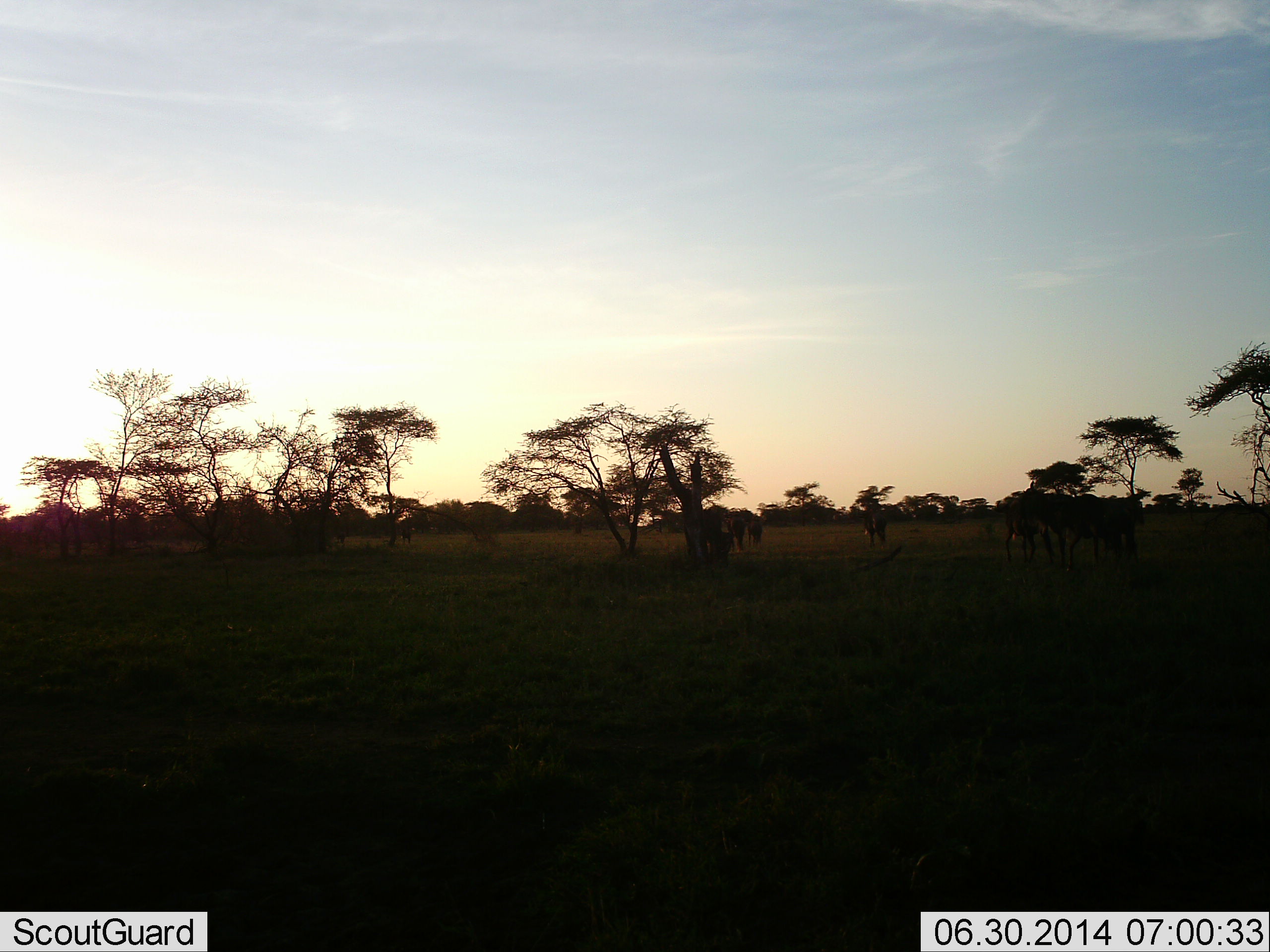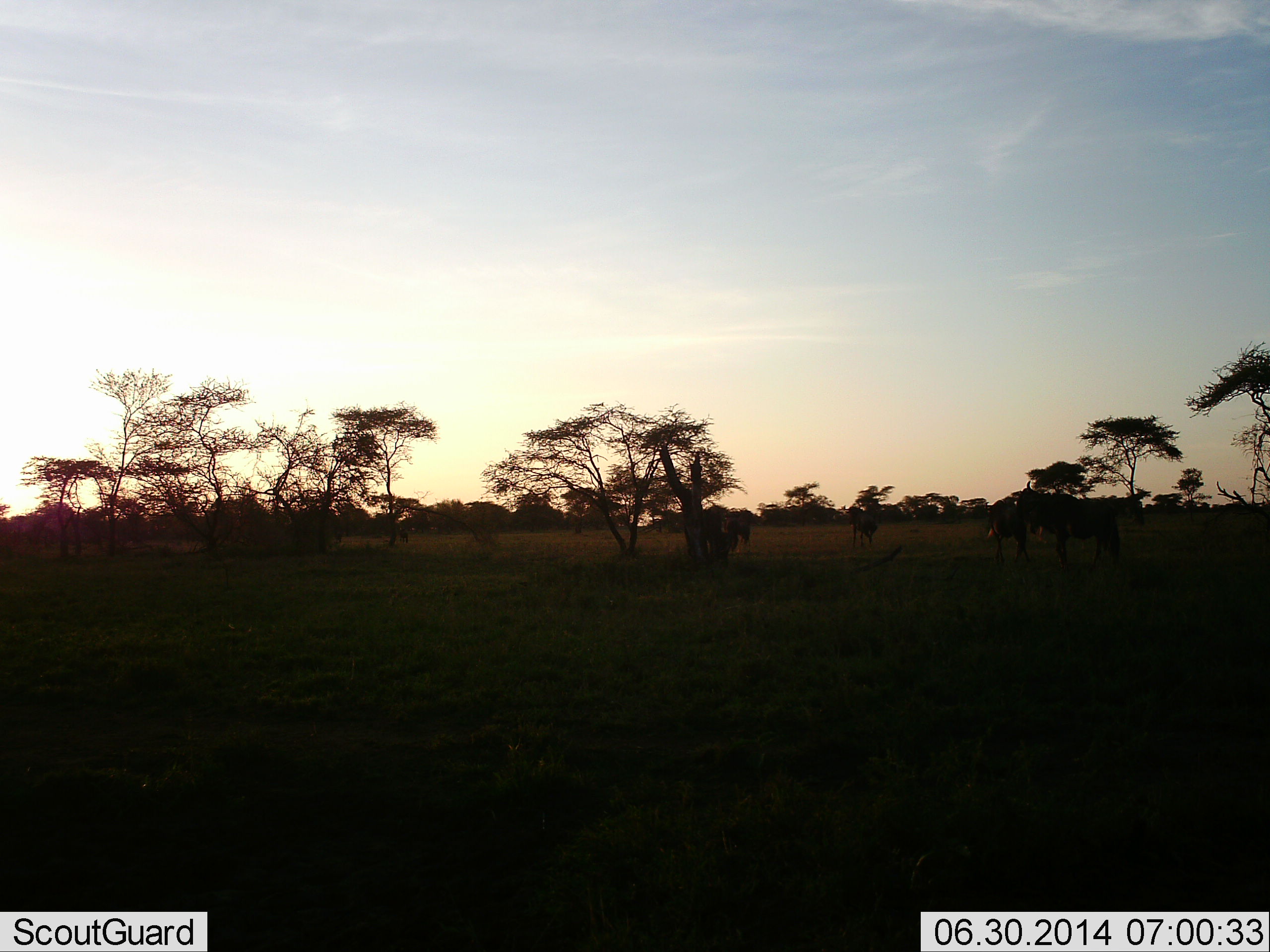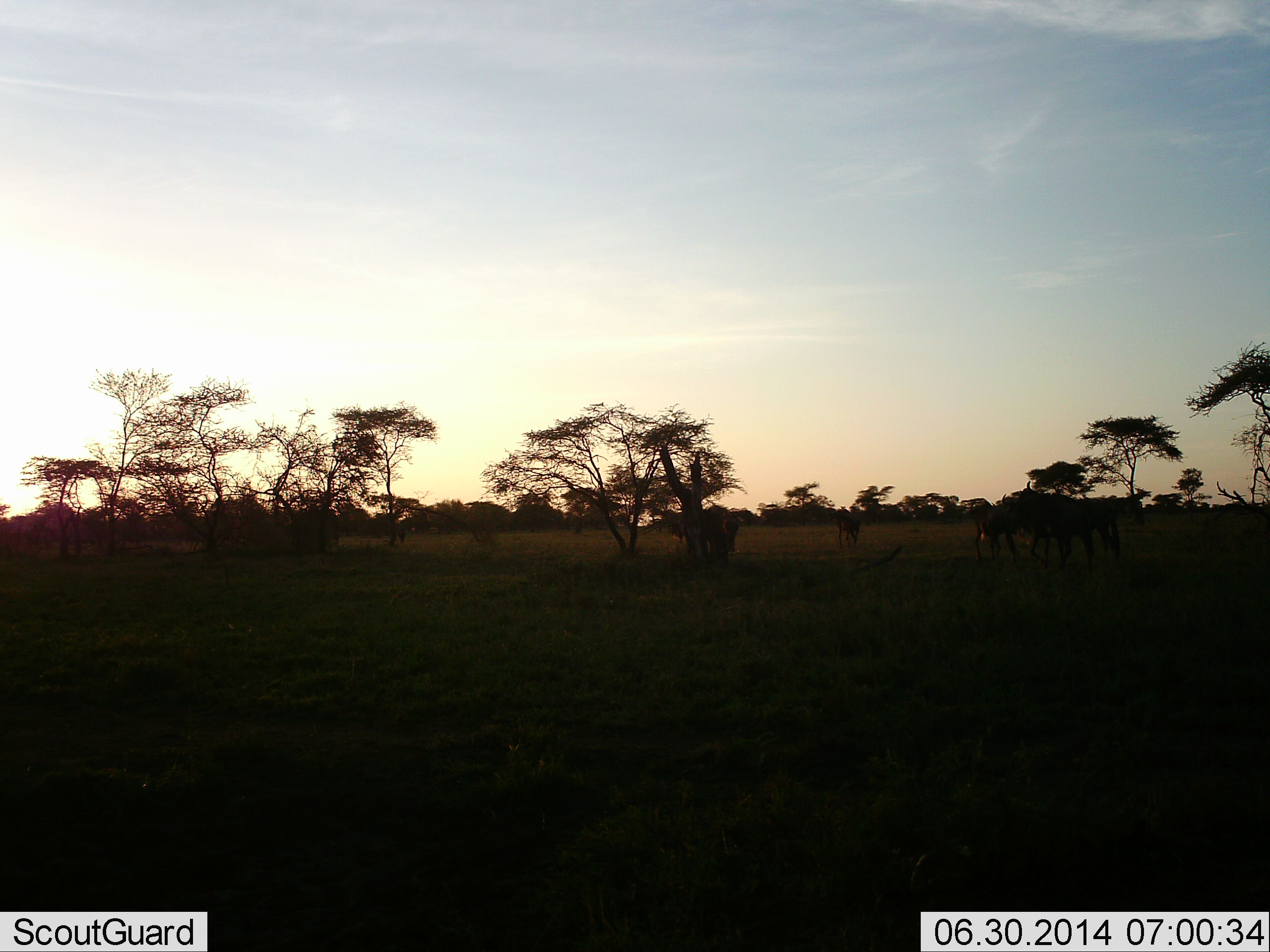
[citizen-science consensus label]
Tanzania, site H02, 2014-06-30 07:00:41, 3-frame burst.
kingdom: Animalia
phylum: Chordata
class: Mammalia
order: Artiodactyla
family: Bovidae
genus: Connochaetes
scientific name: Connochaetes taurinus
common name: blue wildebeest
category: wildebeest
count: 6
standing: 20%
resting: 0%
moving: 90%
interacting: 0%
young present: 0%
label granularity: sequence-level